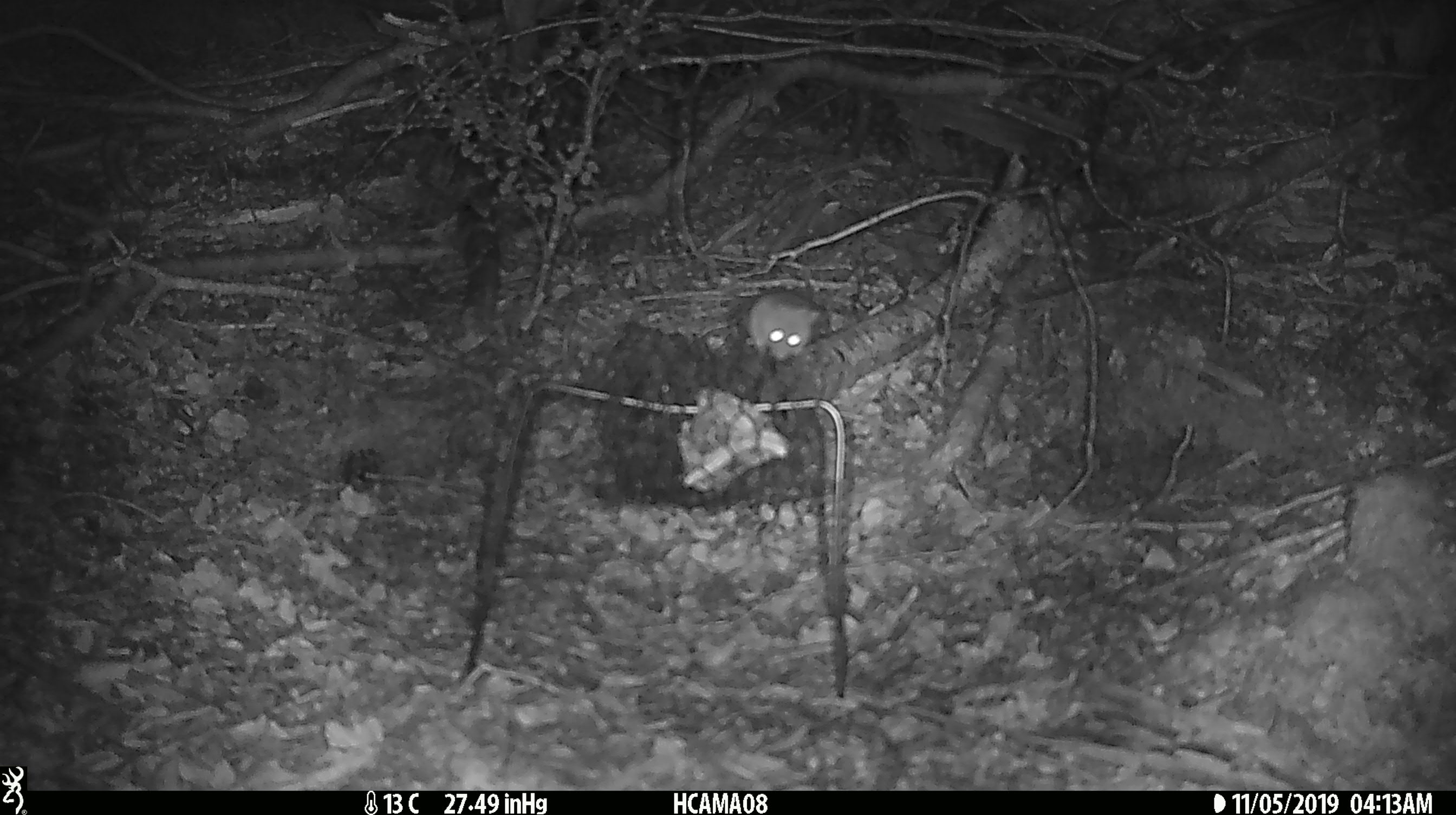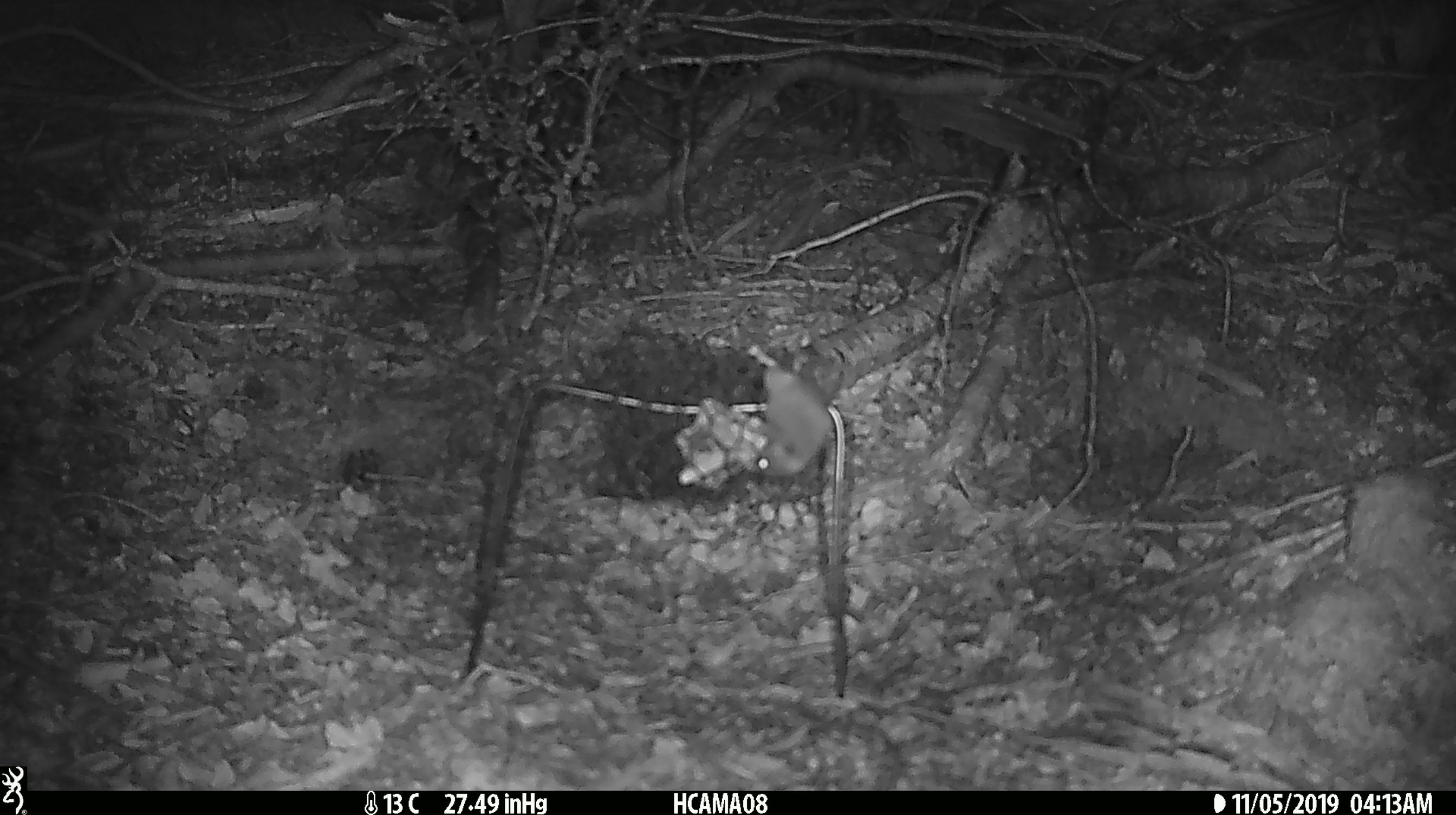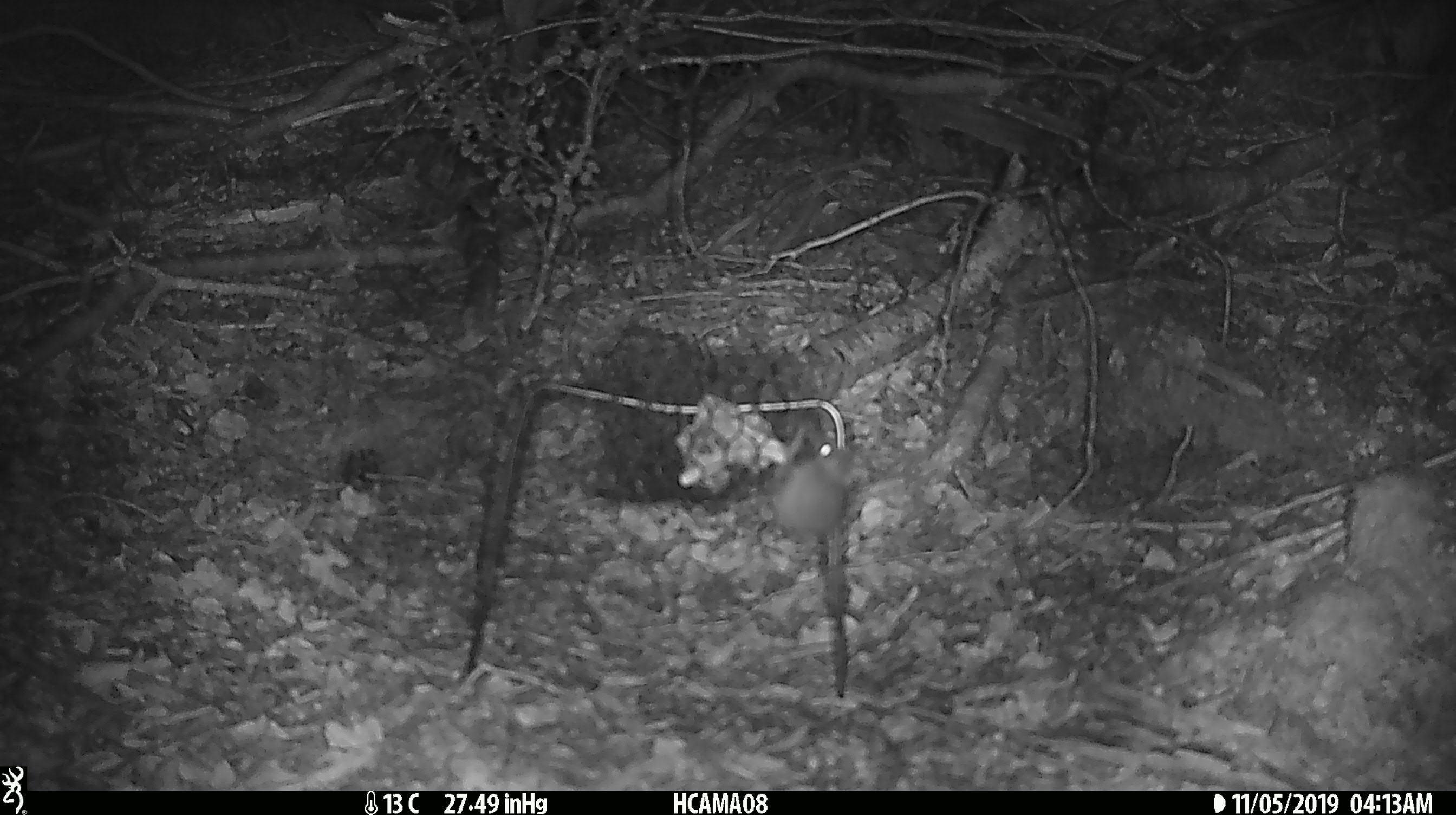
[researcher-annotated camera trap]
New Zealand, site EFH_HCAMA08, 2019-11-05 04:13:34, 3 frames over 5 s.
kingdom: Animalia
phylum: Chordata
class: Mammalia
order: Rodentia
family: Muridae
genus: Mus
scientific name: Mus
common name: mouse